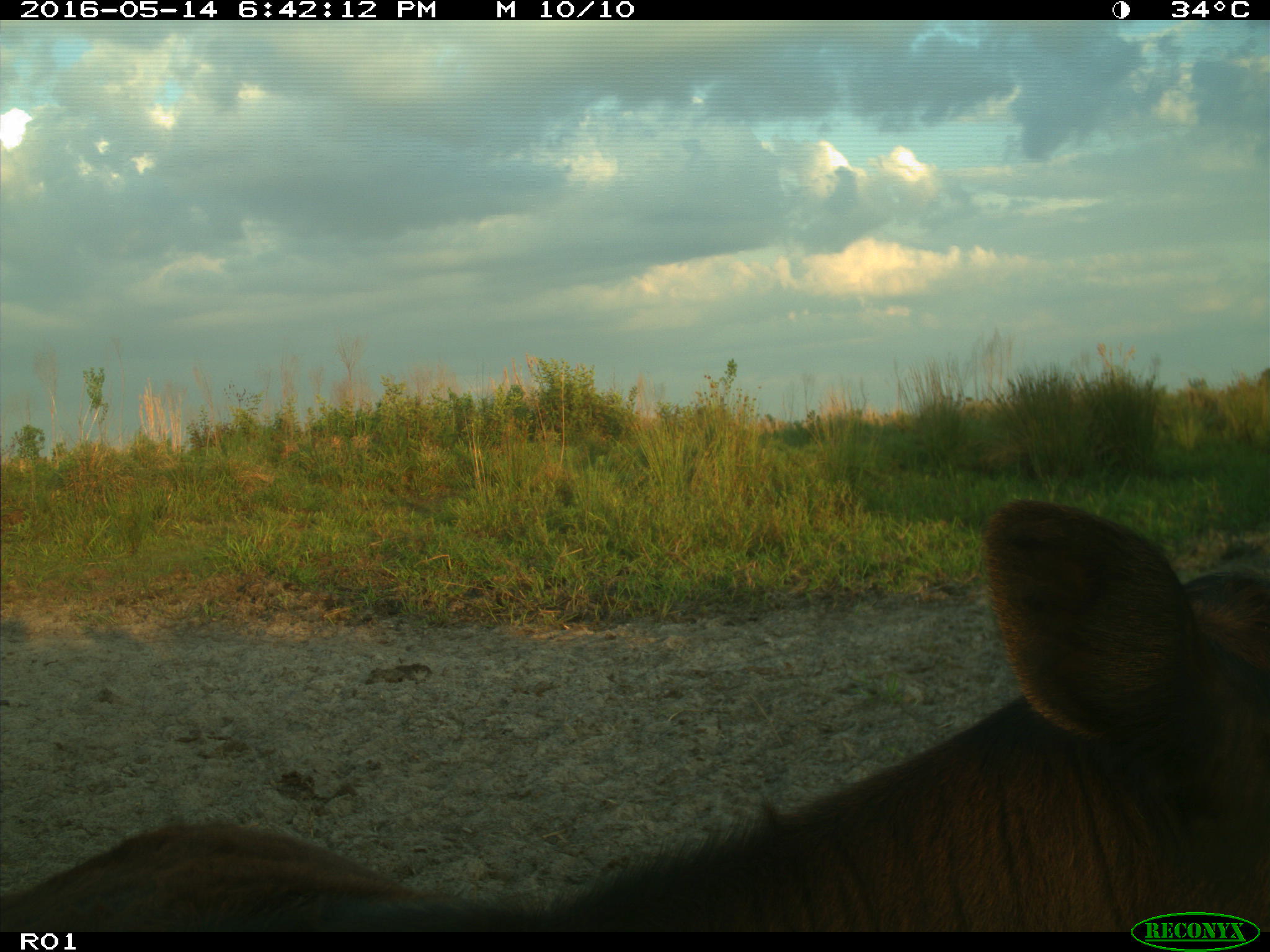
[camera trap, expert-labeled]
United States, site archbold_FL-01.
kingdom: Animalia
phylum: Chordata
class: Mammalia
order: Artiodactyla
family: Bovidae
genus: Bos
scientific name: Bos taurus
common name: domestic cow